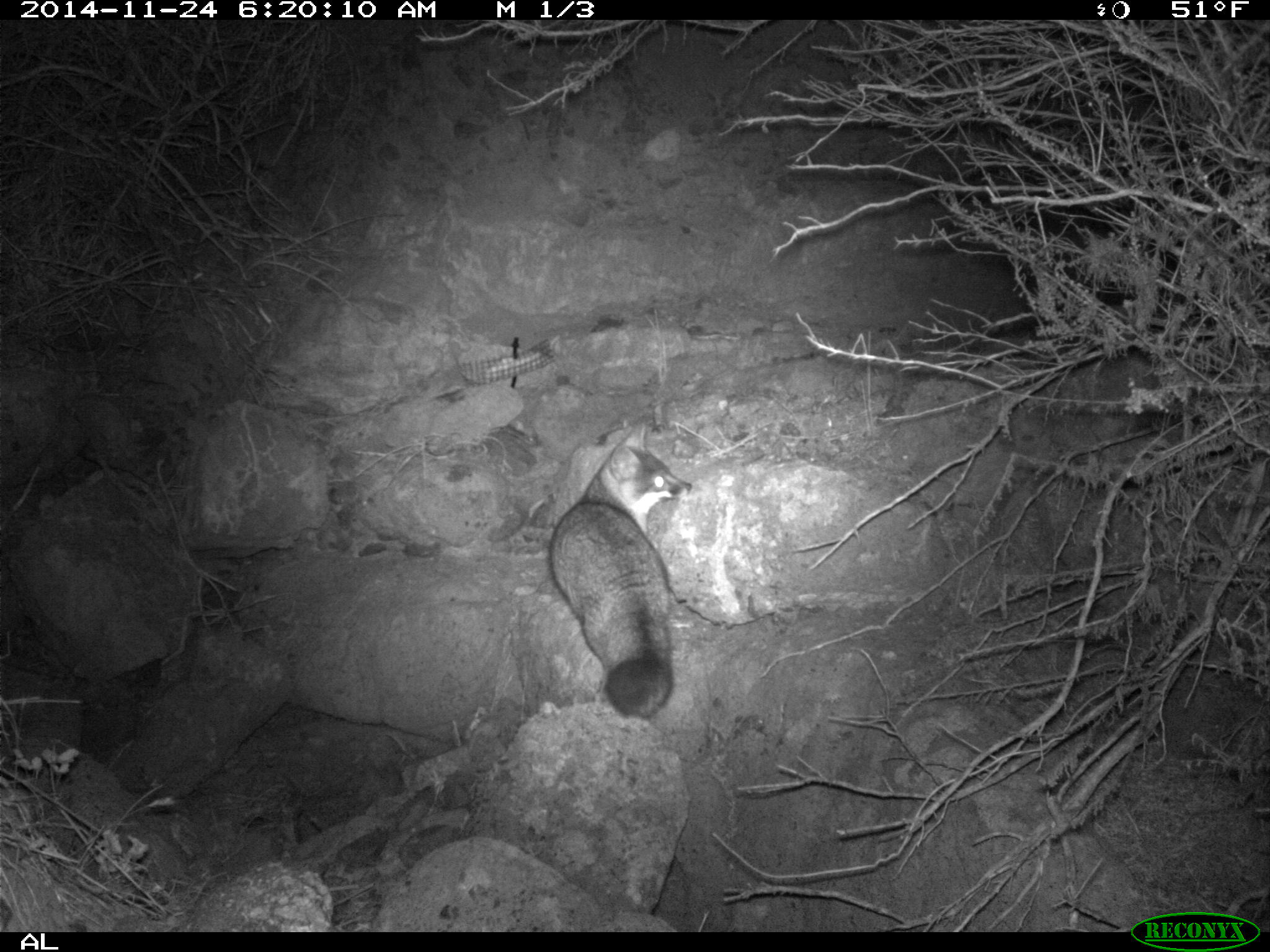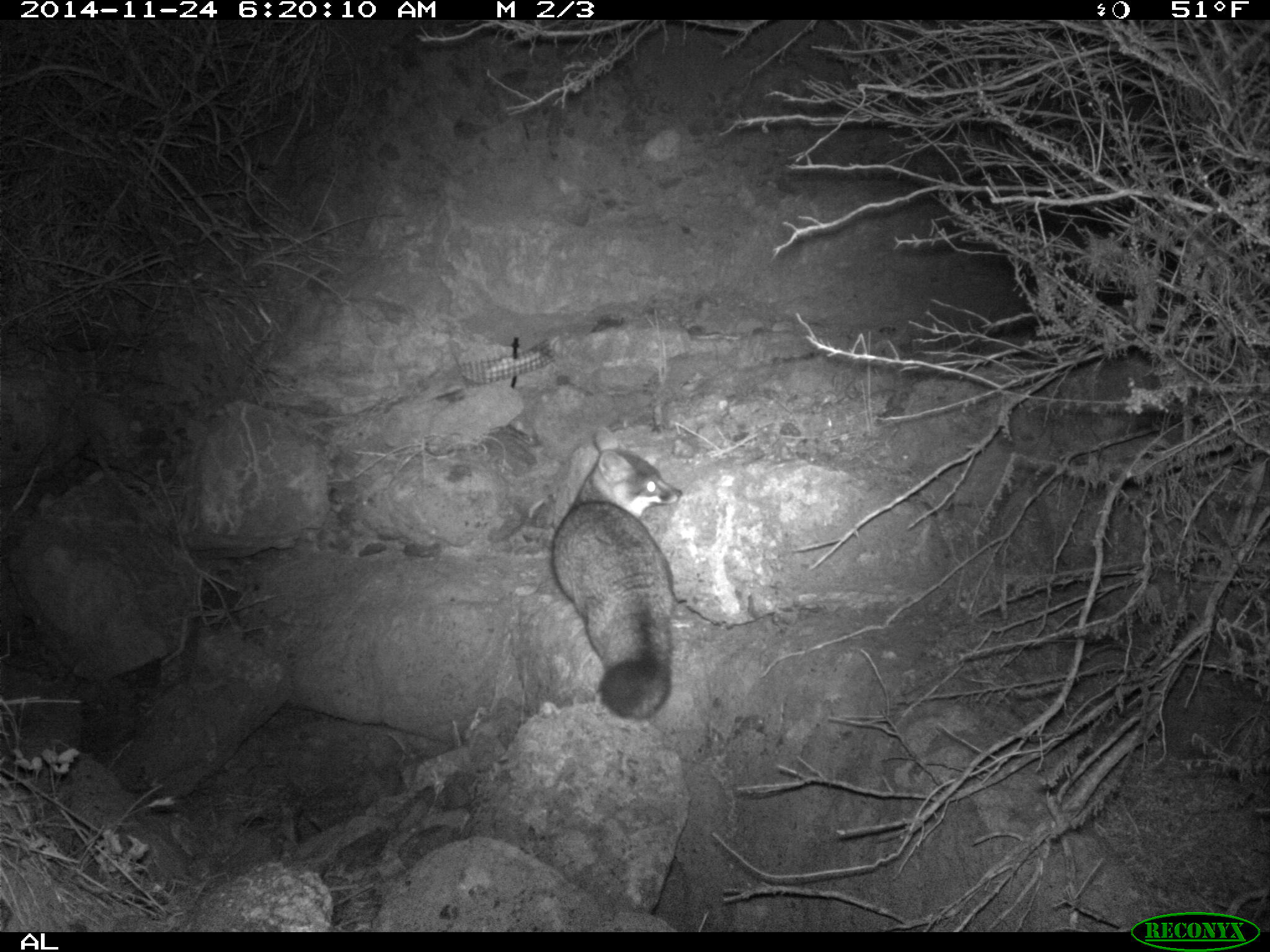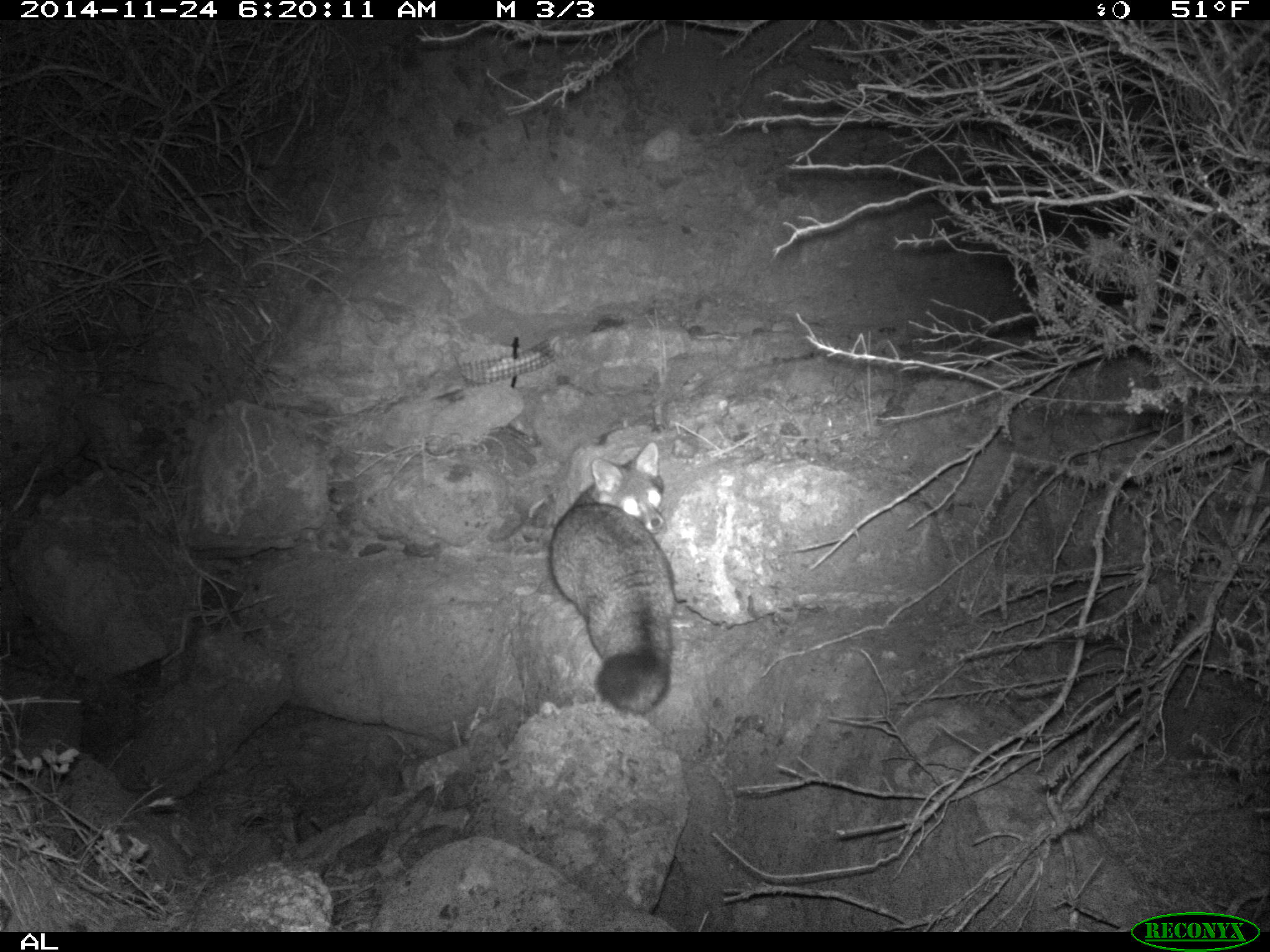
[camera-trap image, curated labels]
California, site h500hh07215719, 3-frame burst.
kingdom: Animalia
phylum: Chordata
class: Mammalia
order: Carnivora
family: Canidae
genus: Urocyon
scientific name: Urocyon littoralis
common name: island fox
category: fox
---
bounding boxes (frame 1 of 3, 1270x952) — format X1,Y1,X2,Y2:
fox: 550,423,693,716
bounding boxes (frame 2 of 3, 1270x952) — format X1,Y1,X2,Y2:
fox: 549,426,683,721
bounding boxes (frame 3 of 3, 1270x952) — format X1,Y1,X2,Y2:
fox: 548,441,676,714